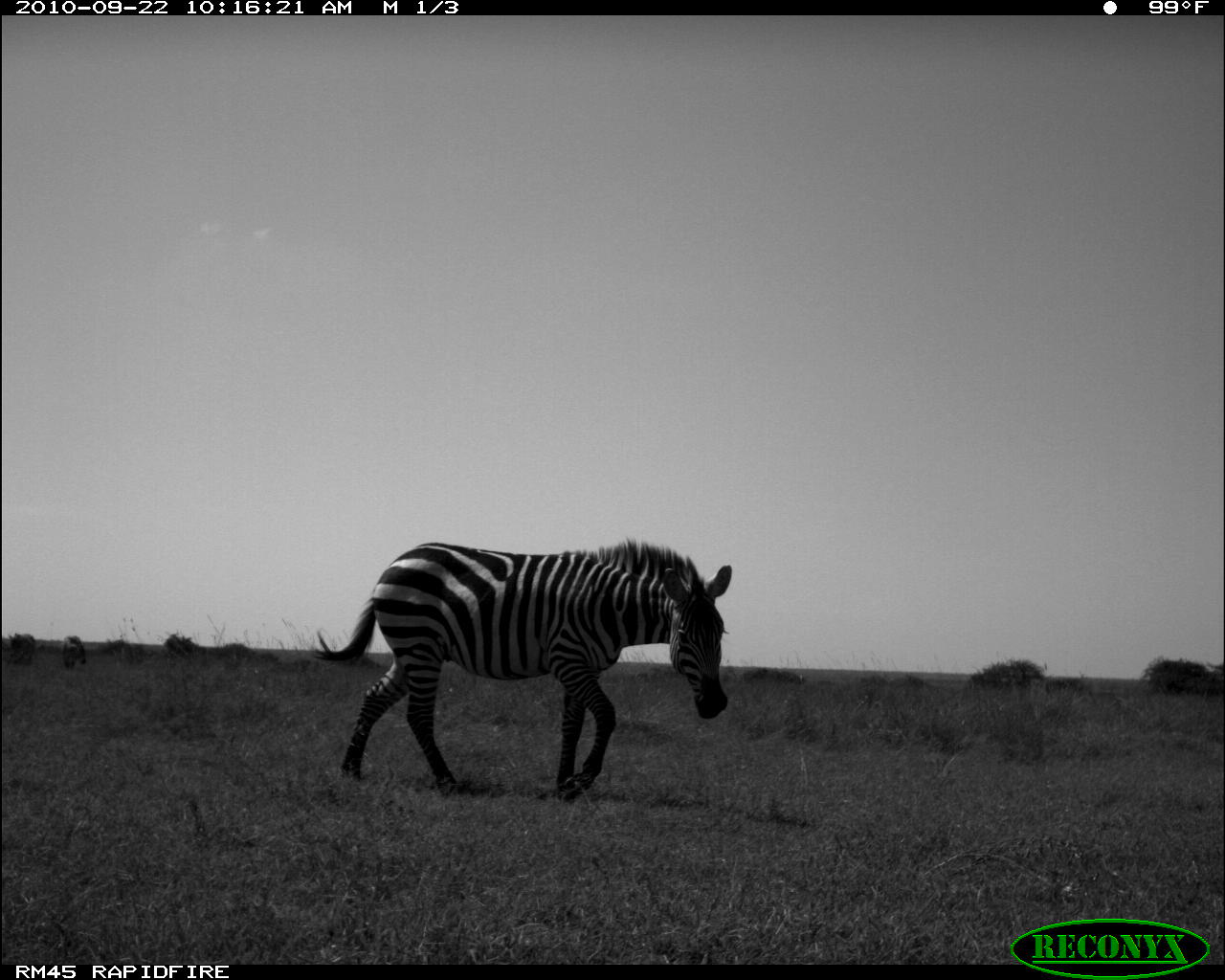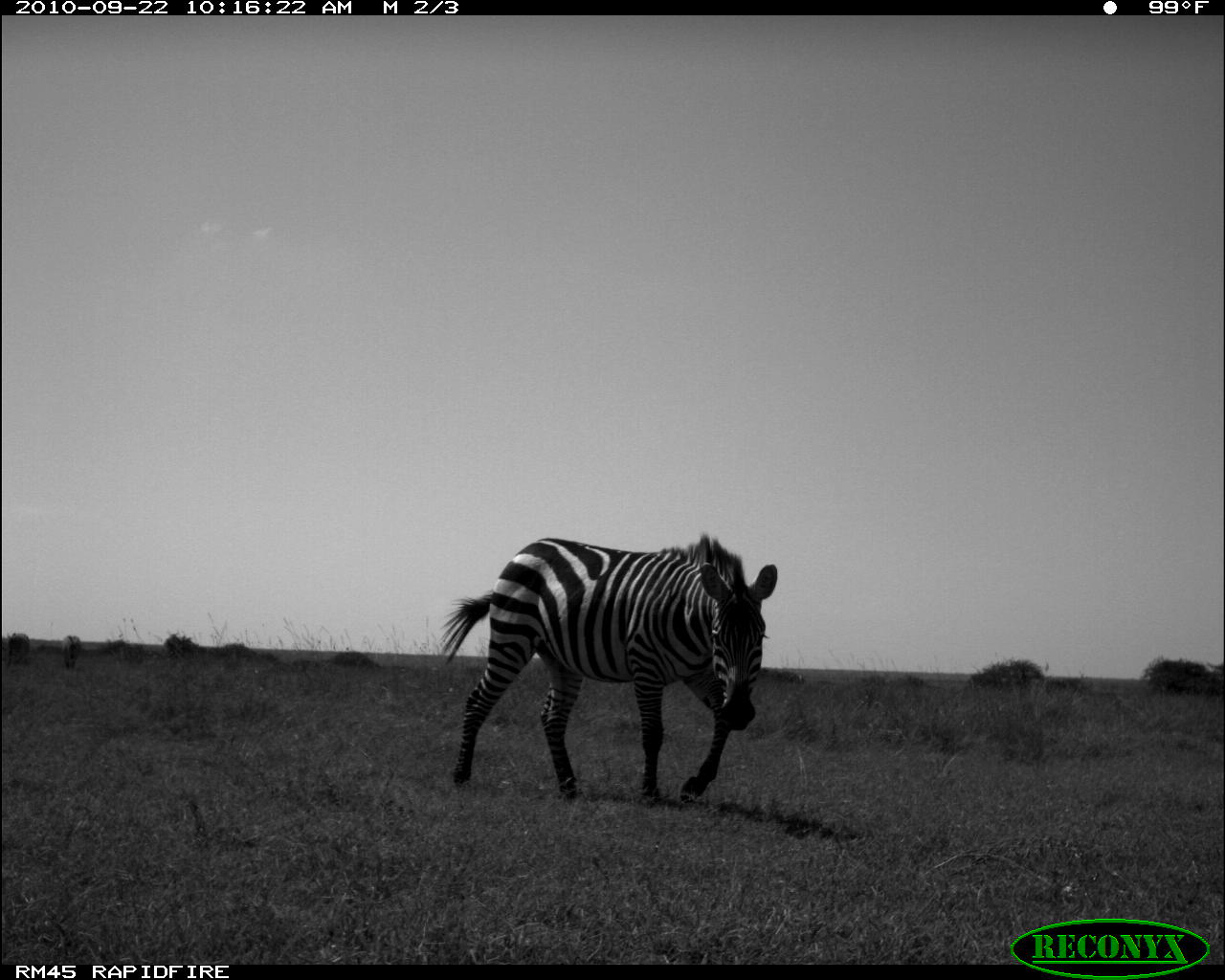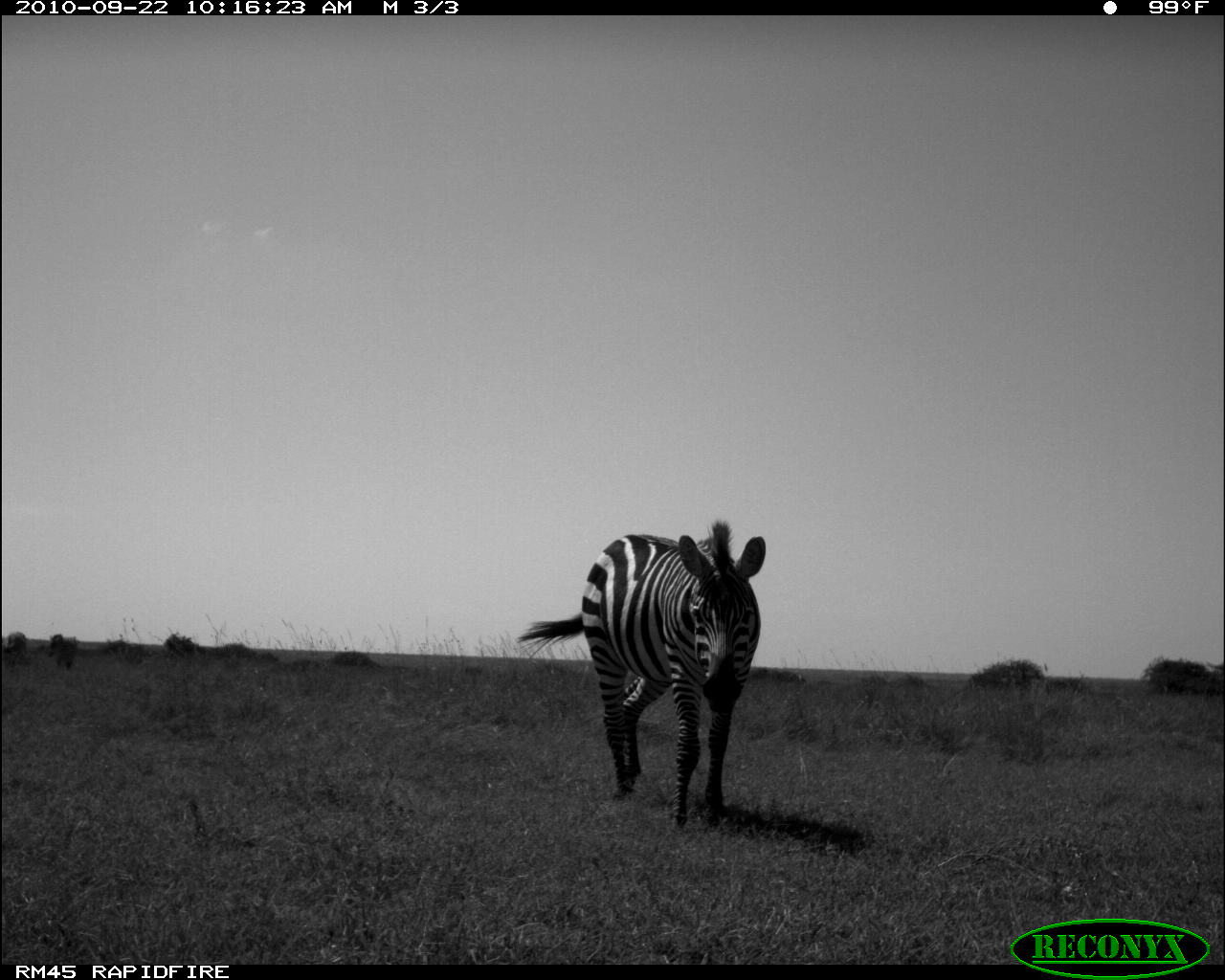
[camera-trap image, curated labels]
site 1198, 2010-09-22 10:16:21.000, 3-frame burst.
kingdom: Animalia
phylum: Chordata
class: Mammalia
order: Perissodactyla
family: Equidae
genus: Equus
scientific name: Equus quagga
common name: plains zebra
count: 3